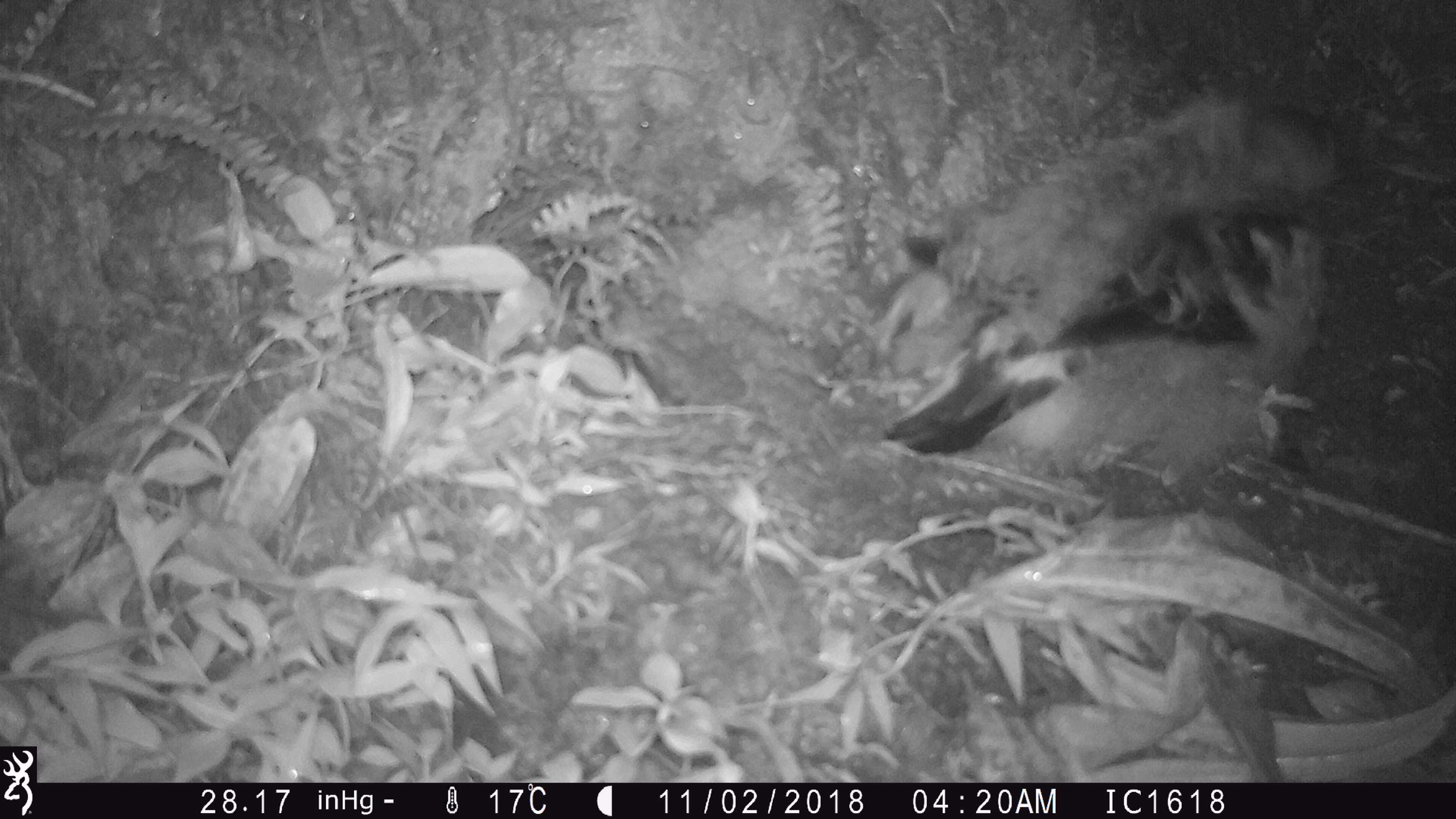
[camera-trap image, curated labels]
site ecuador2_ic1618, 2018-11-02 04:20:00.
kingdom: Animalia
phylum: Chordata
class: Aves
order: Procellariiformes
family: Procellariidae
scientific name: Procellariidae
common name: petrel chick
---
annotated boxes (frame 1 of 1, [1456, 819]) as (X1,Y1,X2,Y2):
petrel chick: (857,82,1381,490)